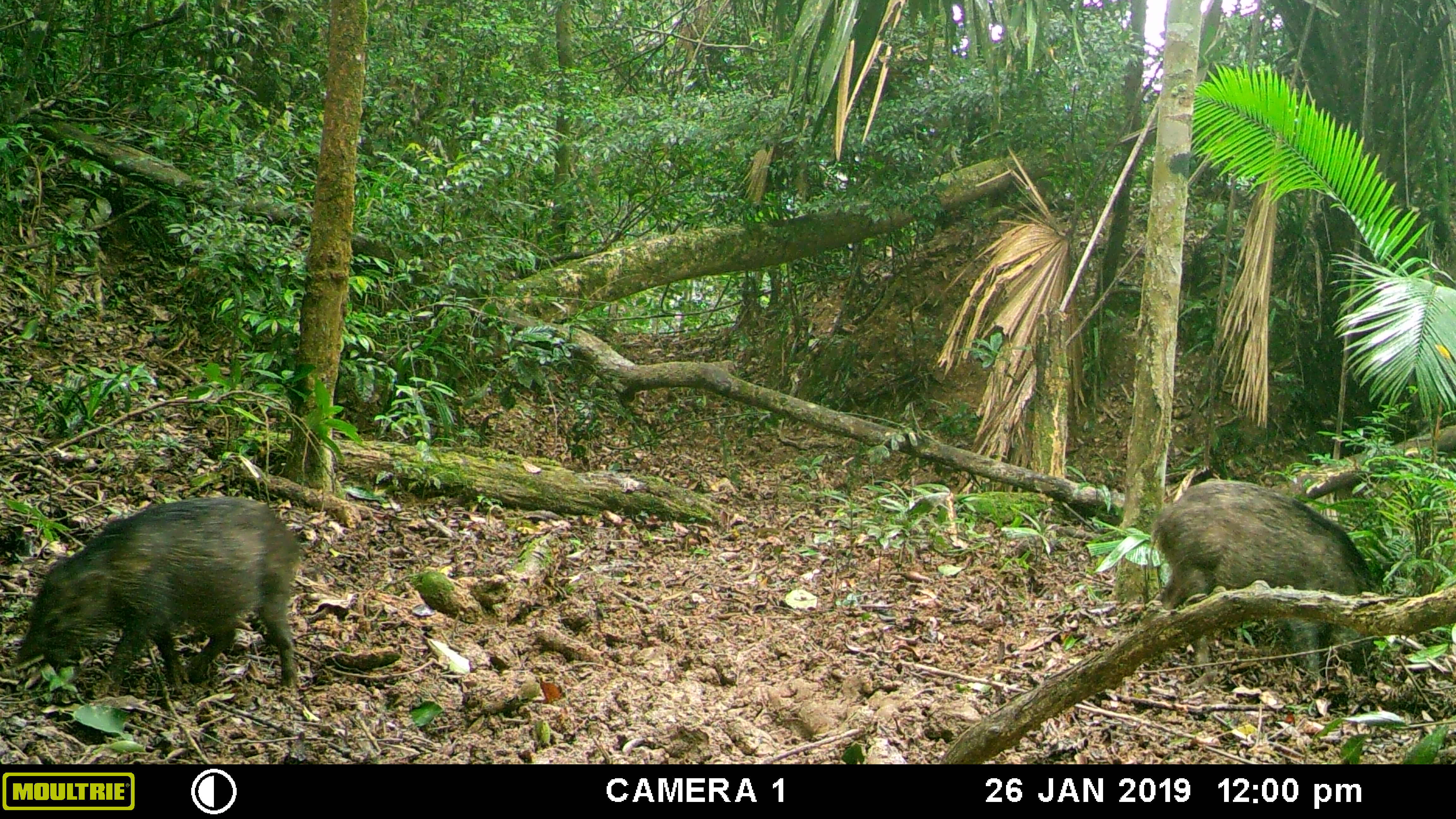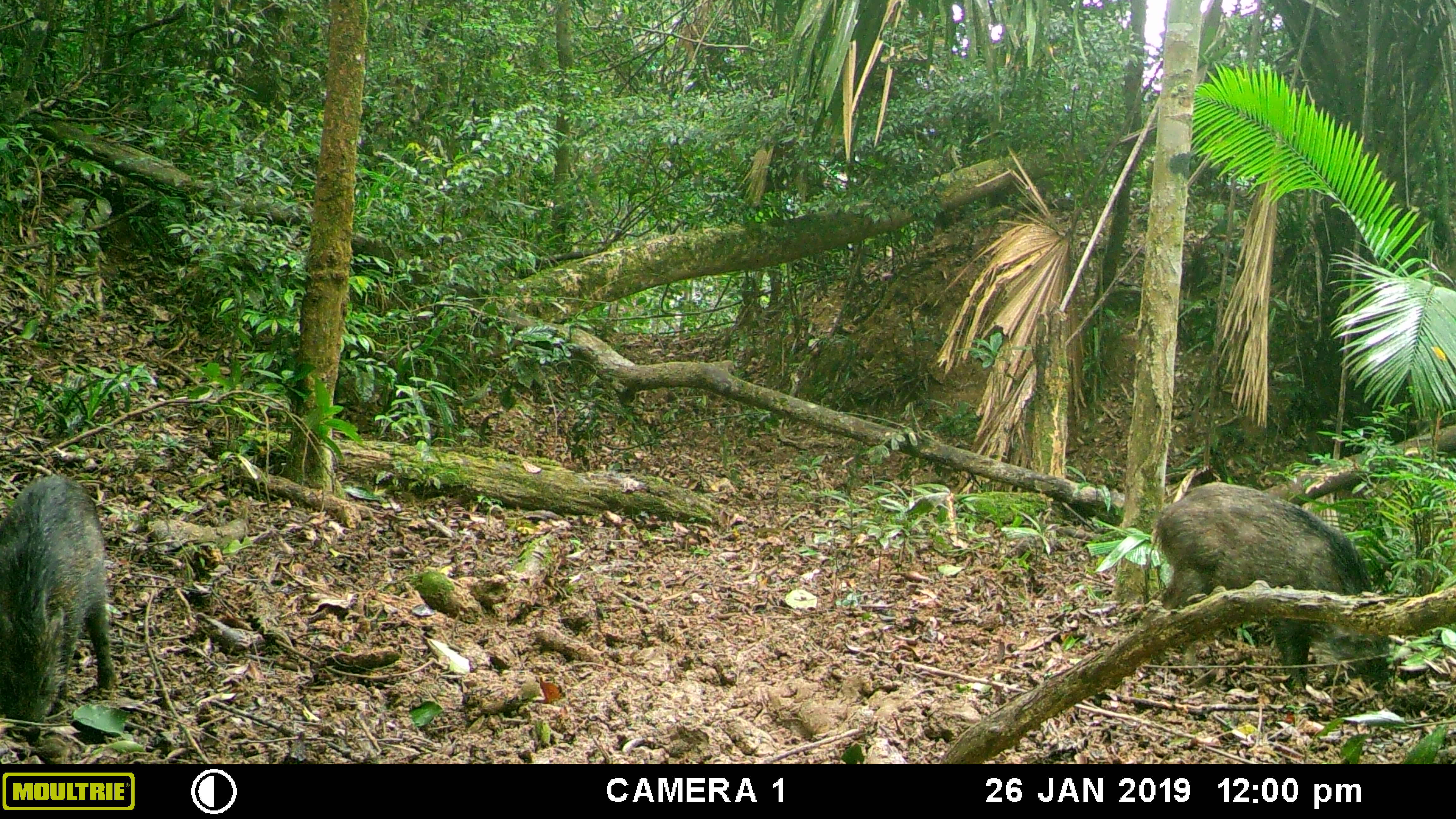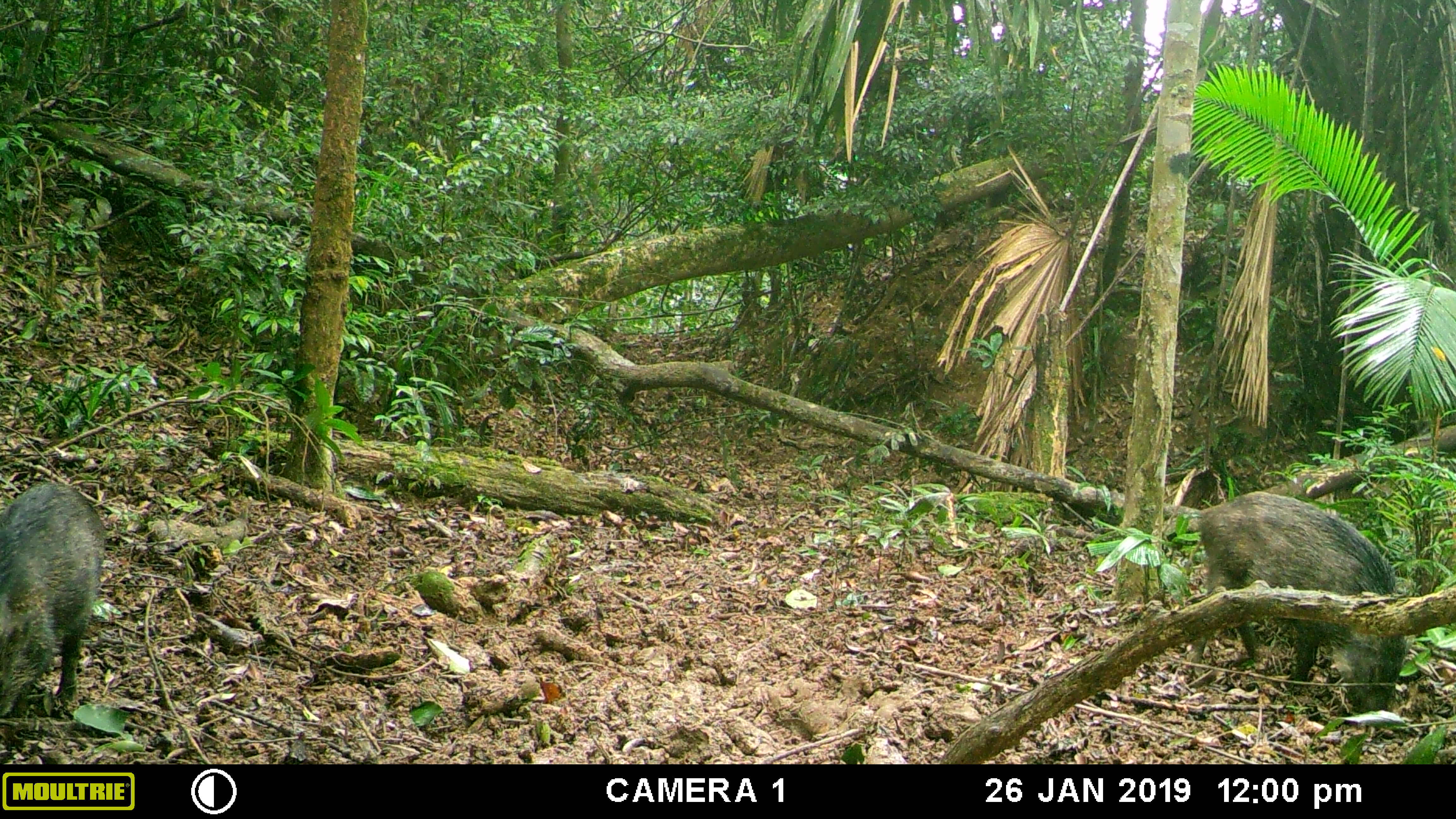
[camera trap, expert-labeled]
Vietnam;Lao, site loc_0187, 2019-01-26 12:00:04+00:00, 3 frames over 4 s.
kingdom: Animalia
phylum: Chordata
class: Mammalia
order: Artiodactyla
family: Suidae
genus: Sus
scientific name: Sus scrofa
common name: eurasian wild pig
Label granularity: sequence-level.